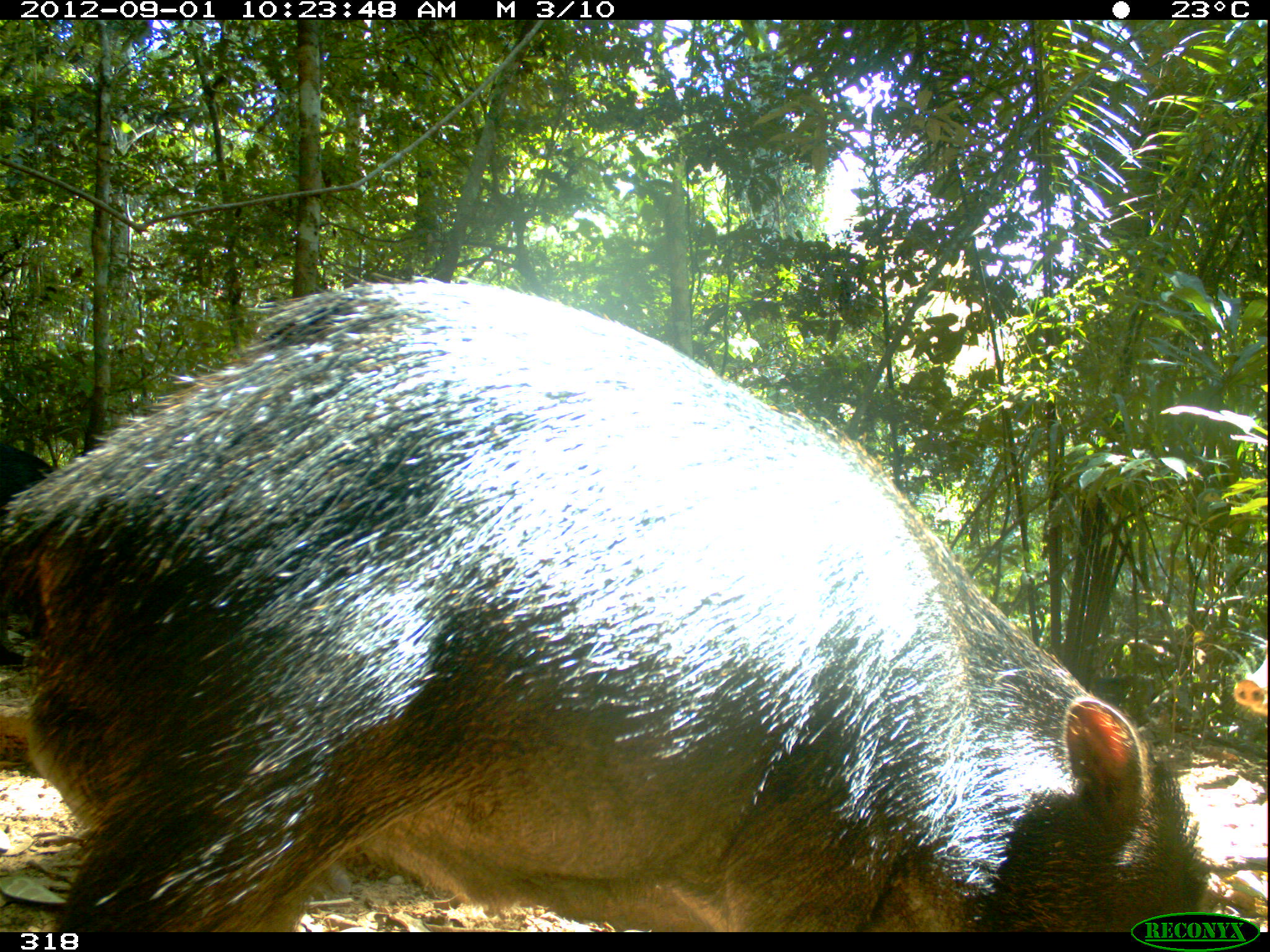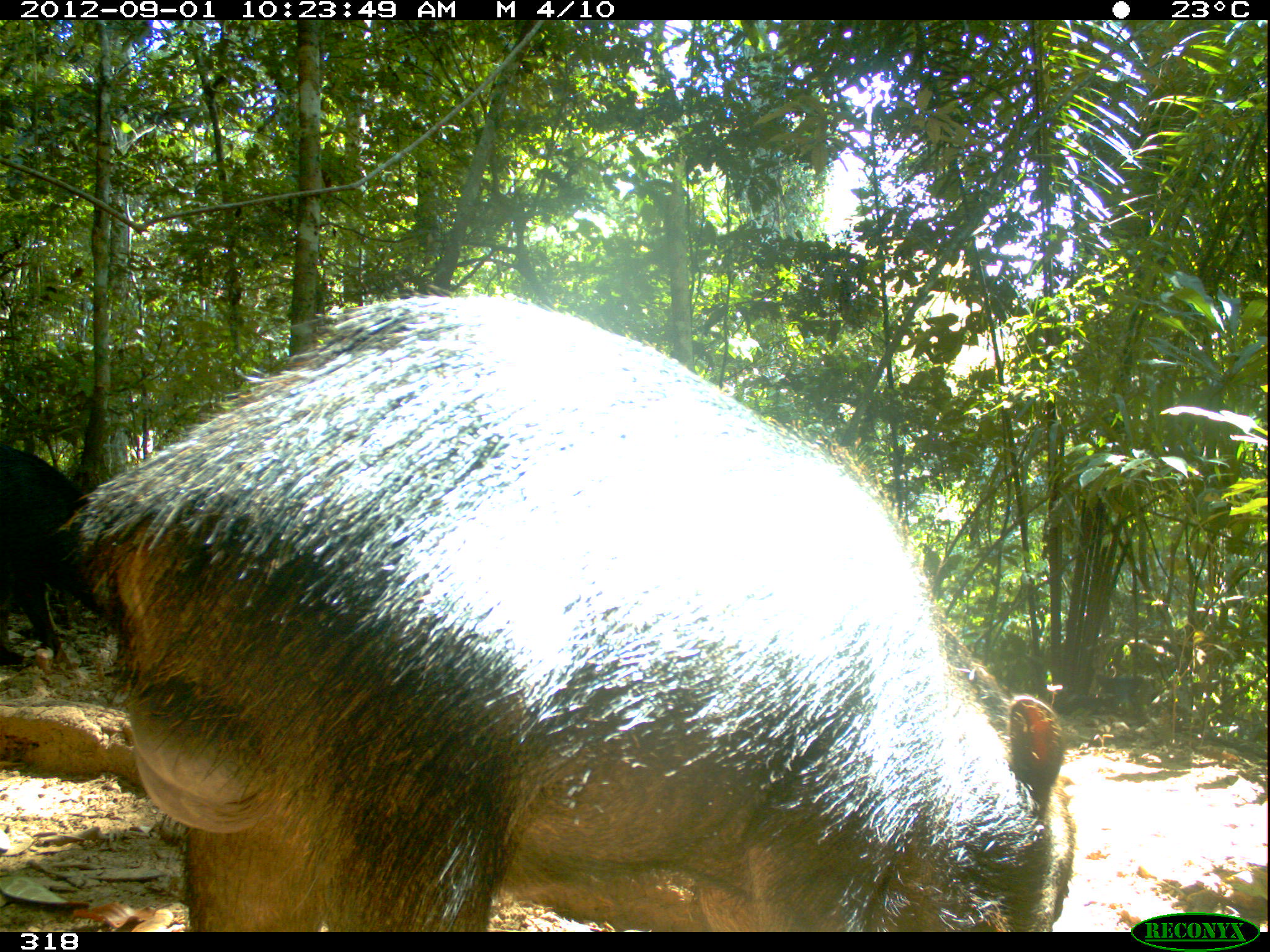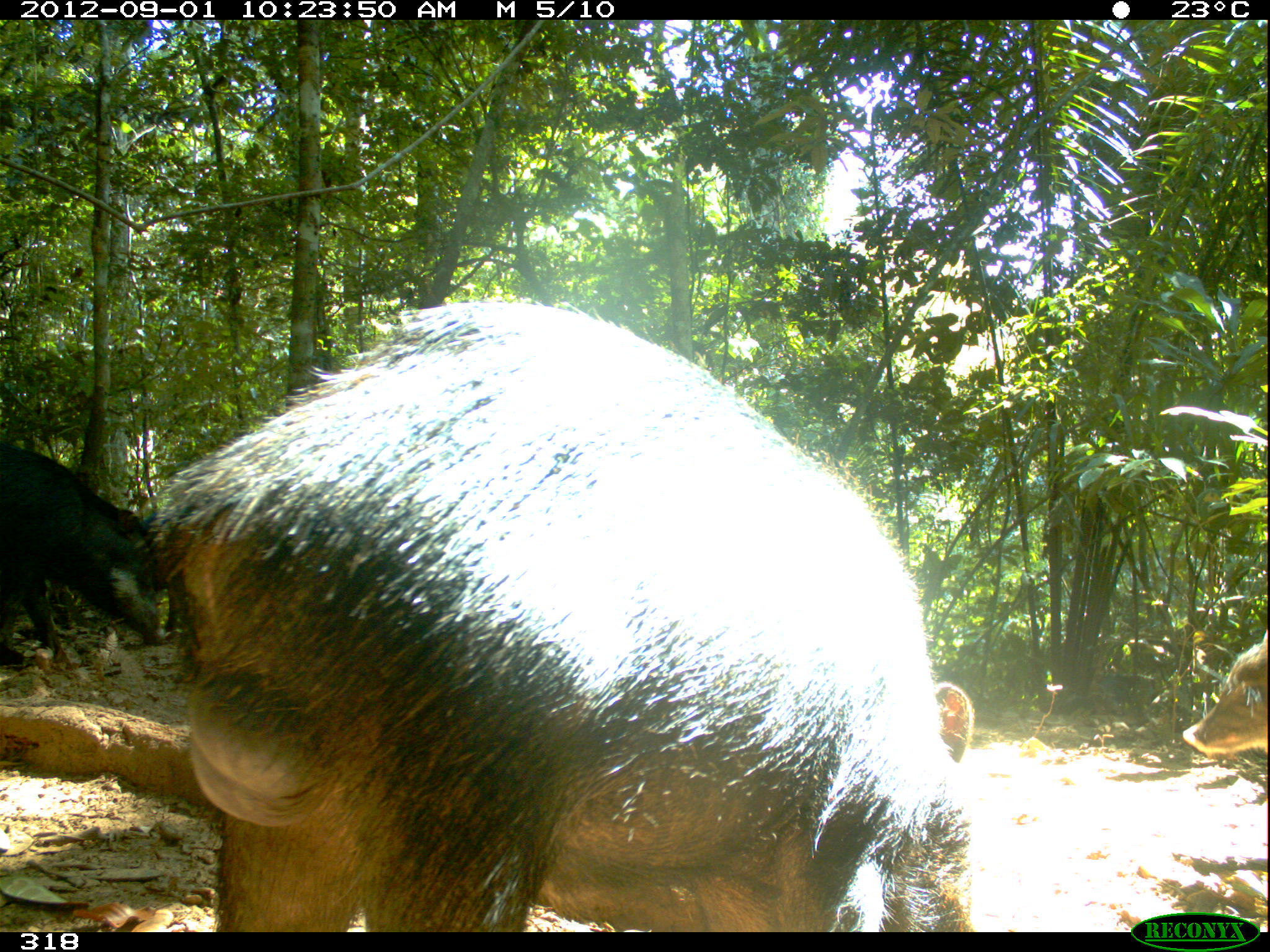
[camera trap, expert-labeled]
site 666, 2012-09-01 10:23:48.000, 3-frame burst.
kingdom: Animalia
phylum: Chordata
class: Mammalia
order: Artiodactyla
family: Tayassuidae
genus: Tayassu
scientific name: Tayassu pecari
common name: white-lipped peccary